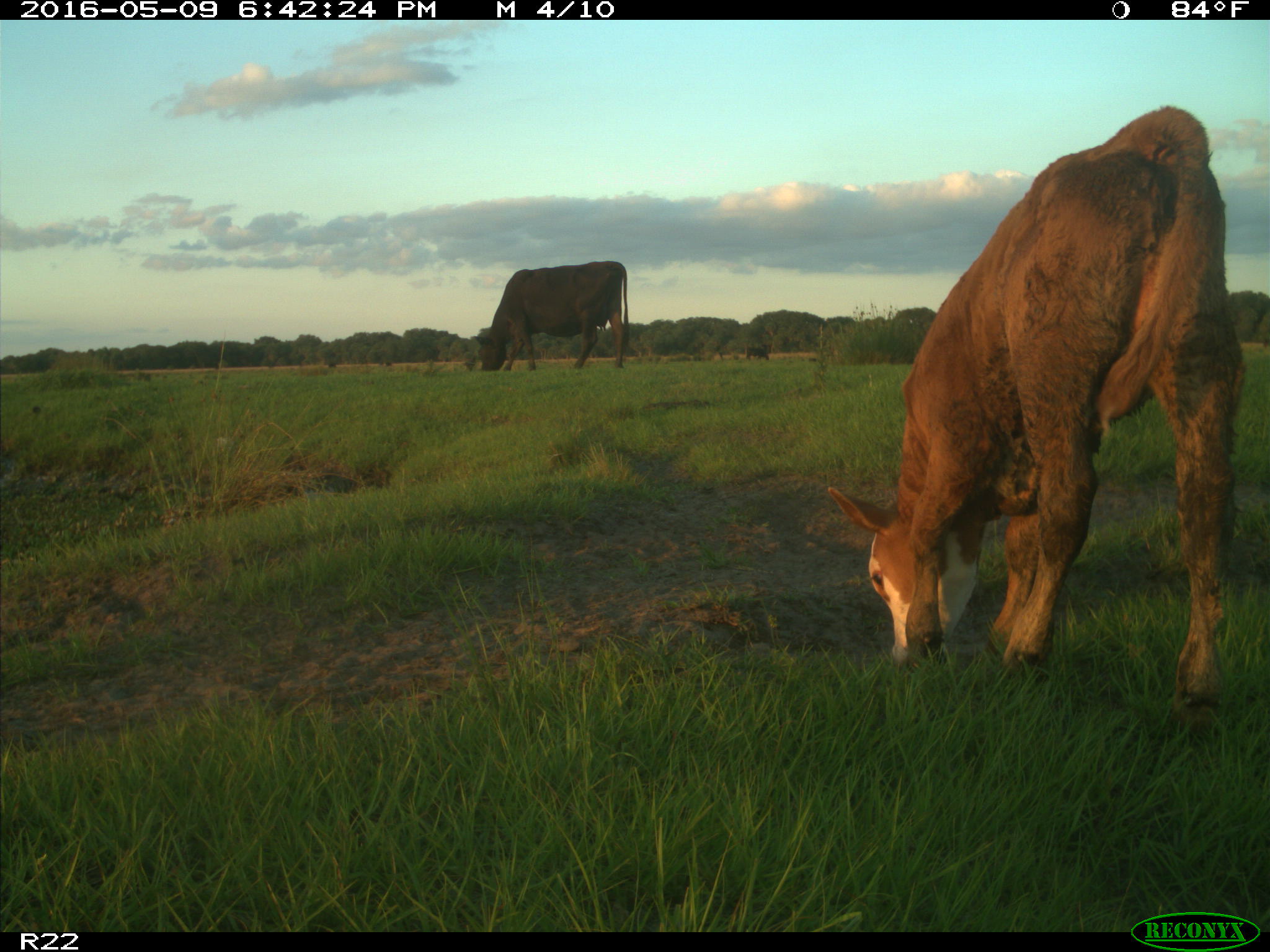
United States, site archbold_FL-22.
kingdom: Animalia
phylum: Chordata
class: Mammalia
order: Artiodactyla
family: Bovidae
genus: Bos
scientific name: Bos taurus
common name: domestic cow